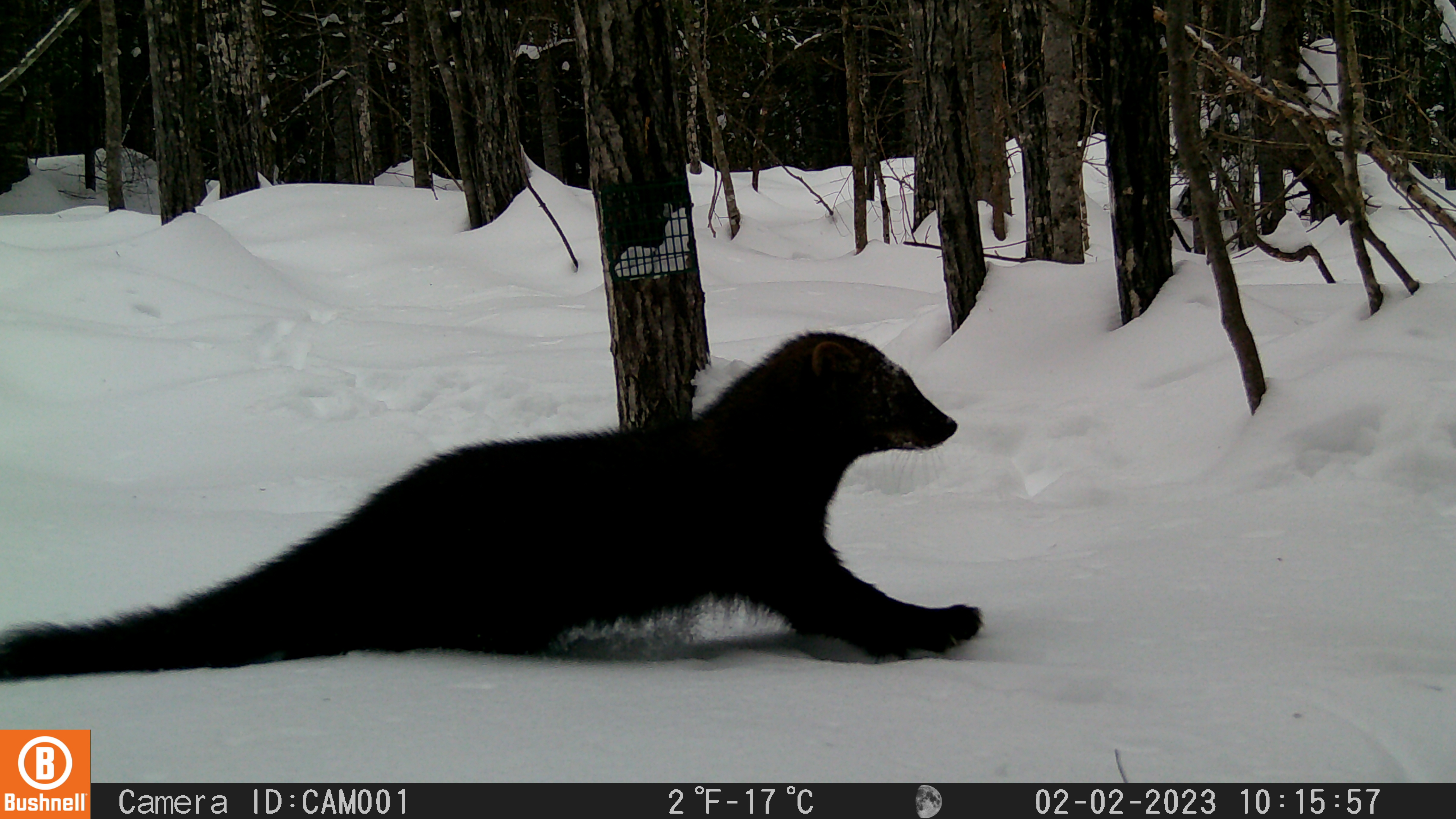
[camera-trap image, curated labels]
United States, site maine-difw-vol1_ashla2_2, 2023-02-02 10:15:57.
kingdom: Animalia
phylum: Chordata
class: Mammalia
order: Carnivora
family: Mustelidae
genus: Pekania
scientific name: Pekania pennanti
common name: fisher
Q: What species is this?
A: Fisher (Pekania pennanti).